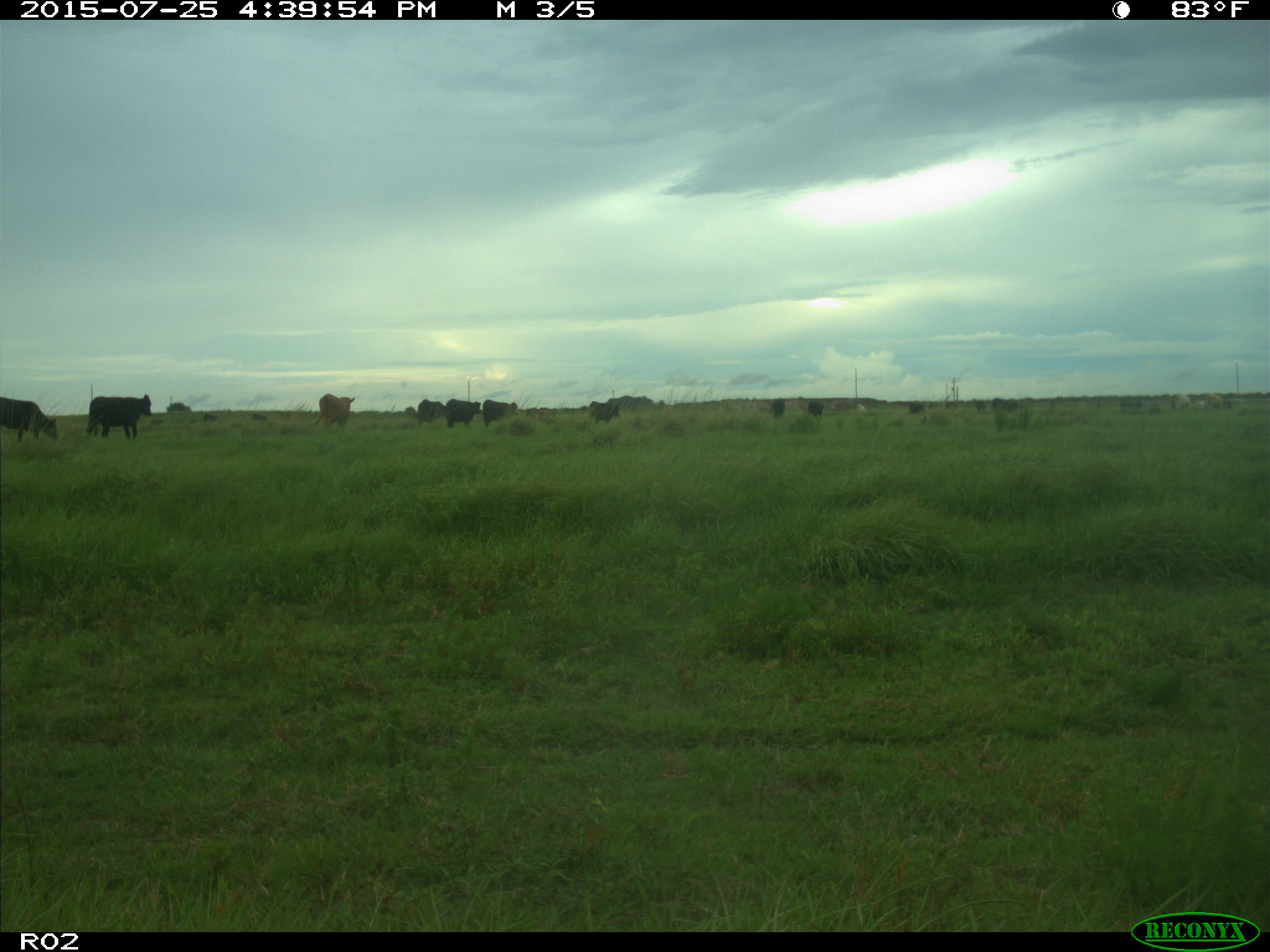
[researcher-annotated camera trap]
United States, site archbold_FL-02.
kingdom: Animalia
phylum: Chordata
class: Mammalia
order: Artiodactyla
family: Bovidae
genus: Bos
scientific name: Bos taurus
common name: domestic cow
Bos taurus (domestic cow).